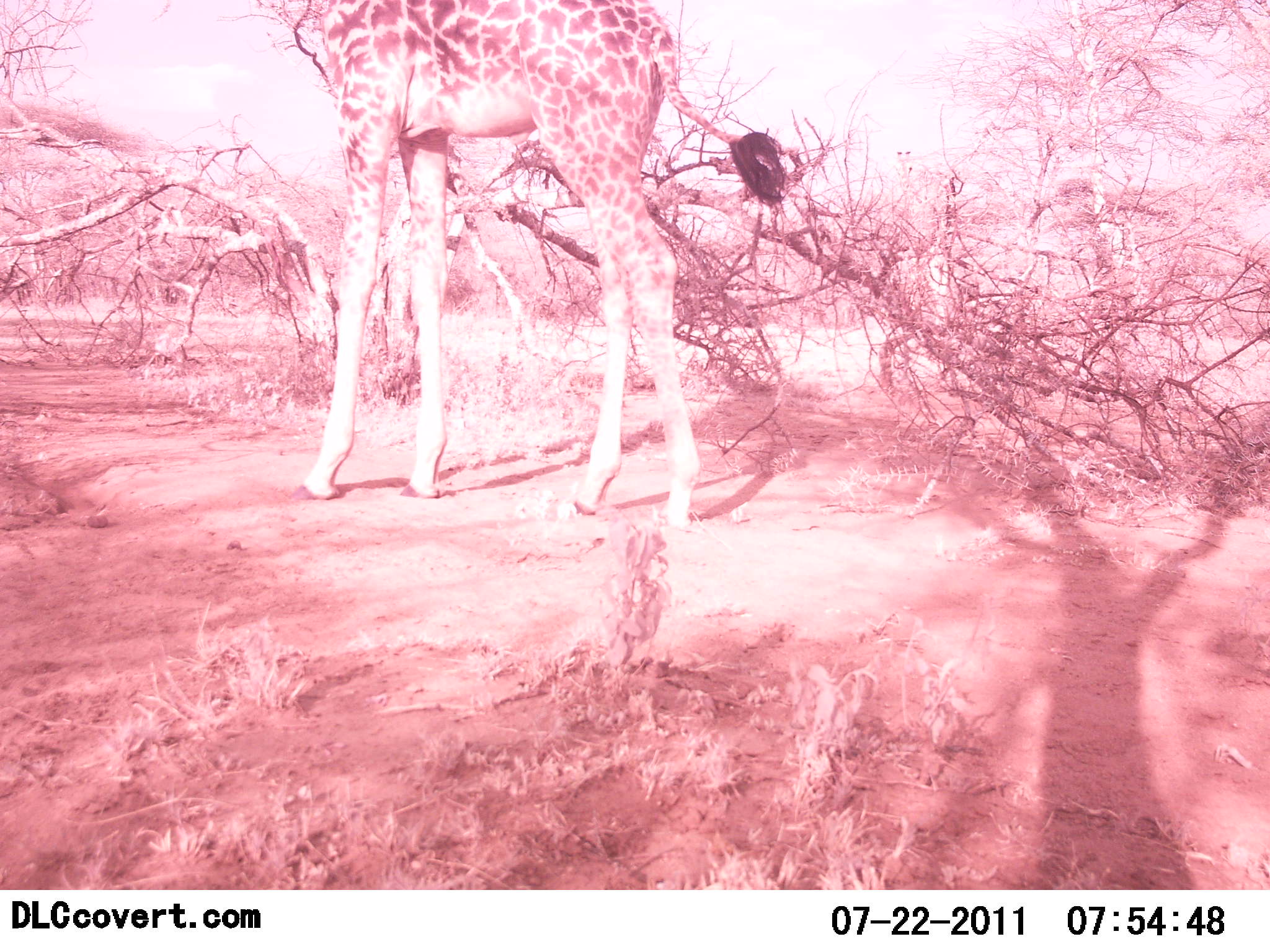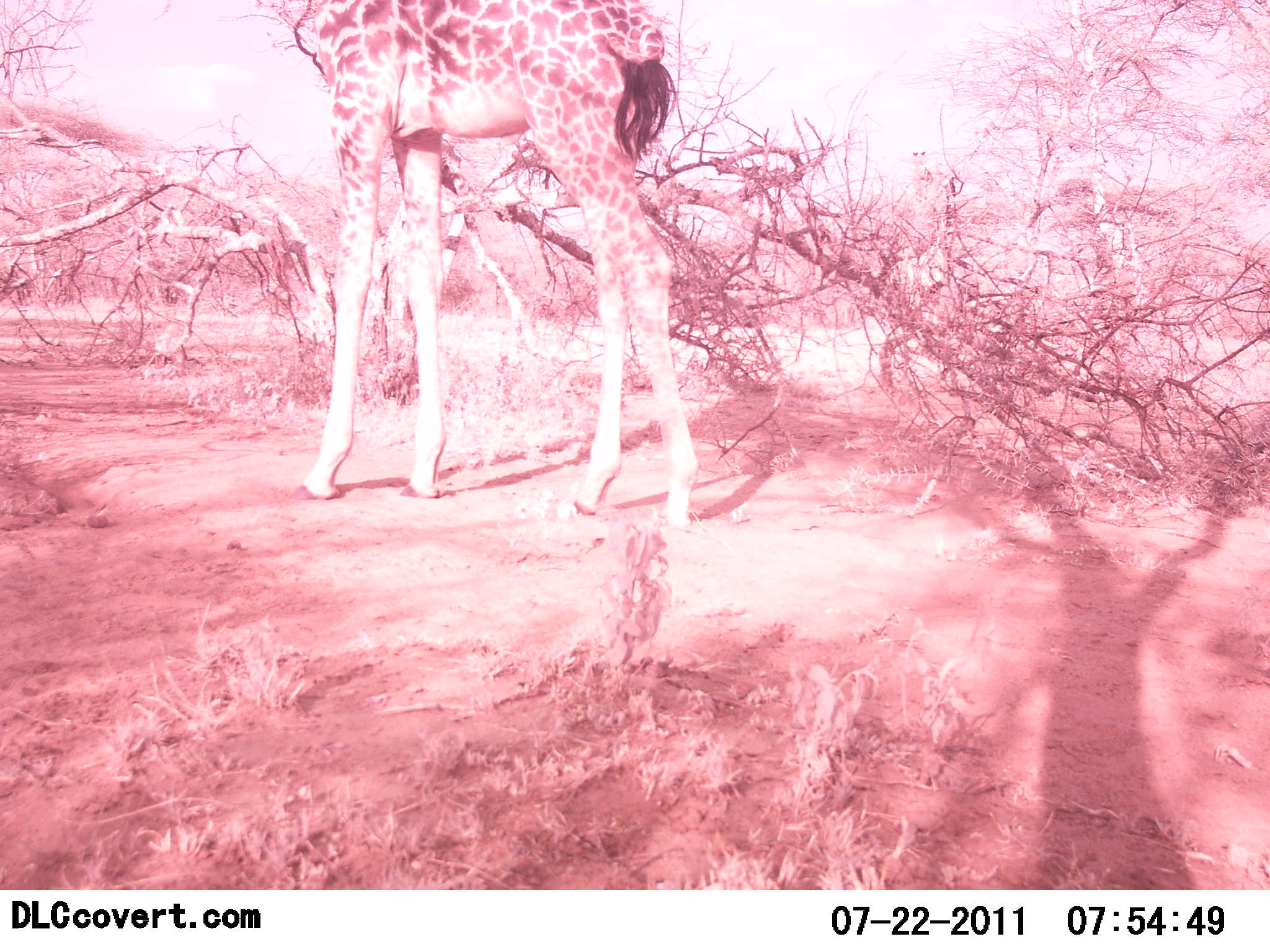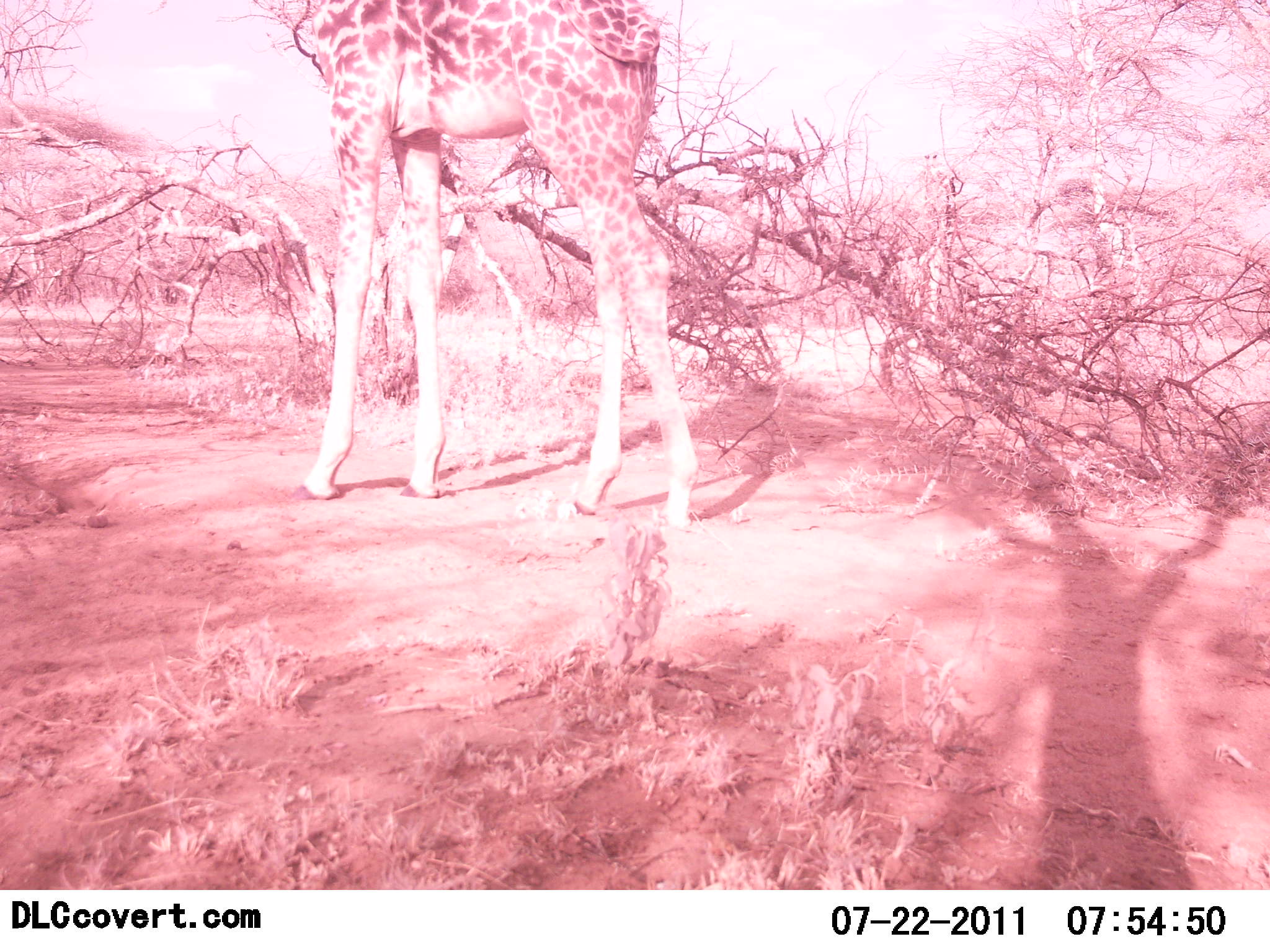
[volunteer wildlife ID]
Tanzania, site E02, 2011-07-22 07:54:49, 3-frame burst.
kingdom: Animalia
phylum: Chordata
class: Mammalia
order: Artiodactyla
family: Giraffidae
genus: Giraffa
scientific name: Giraffa camelopardalis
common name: giraffe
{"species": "giraffe (Giraffa camelopardalis)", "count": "1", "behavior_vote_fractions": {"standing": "92%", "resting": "0%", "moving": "8%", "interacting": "0%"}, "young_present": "0%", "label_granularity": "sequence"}